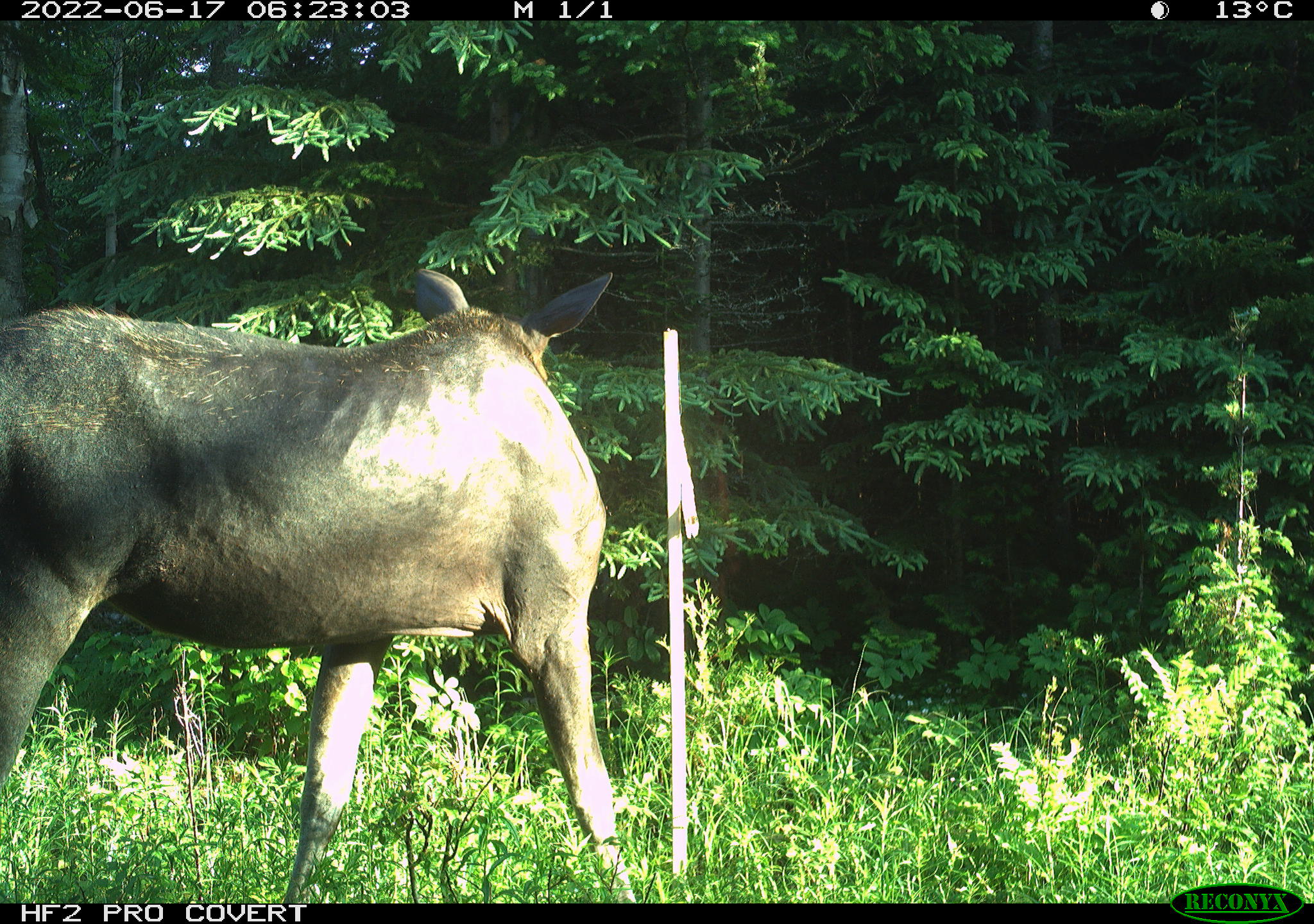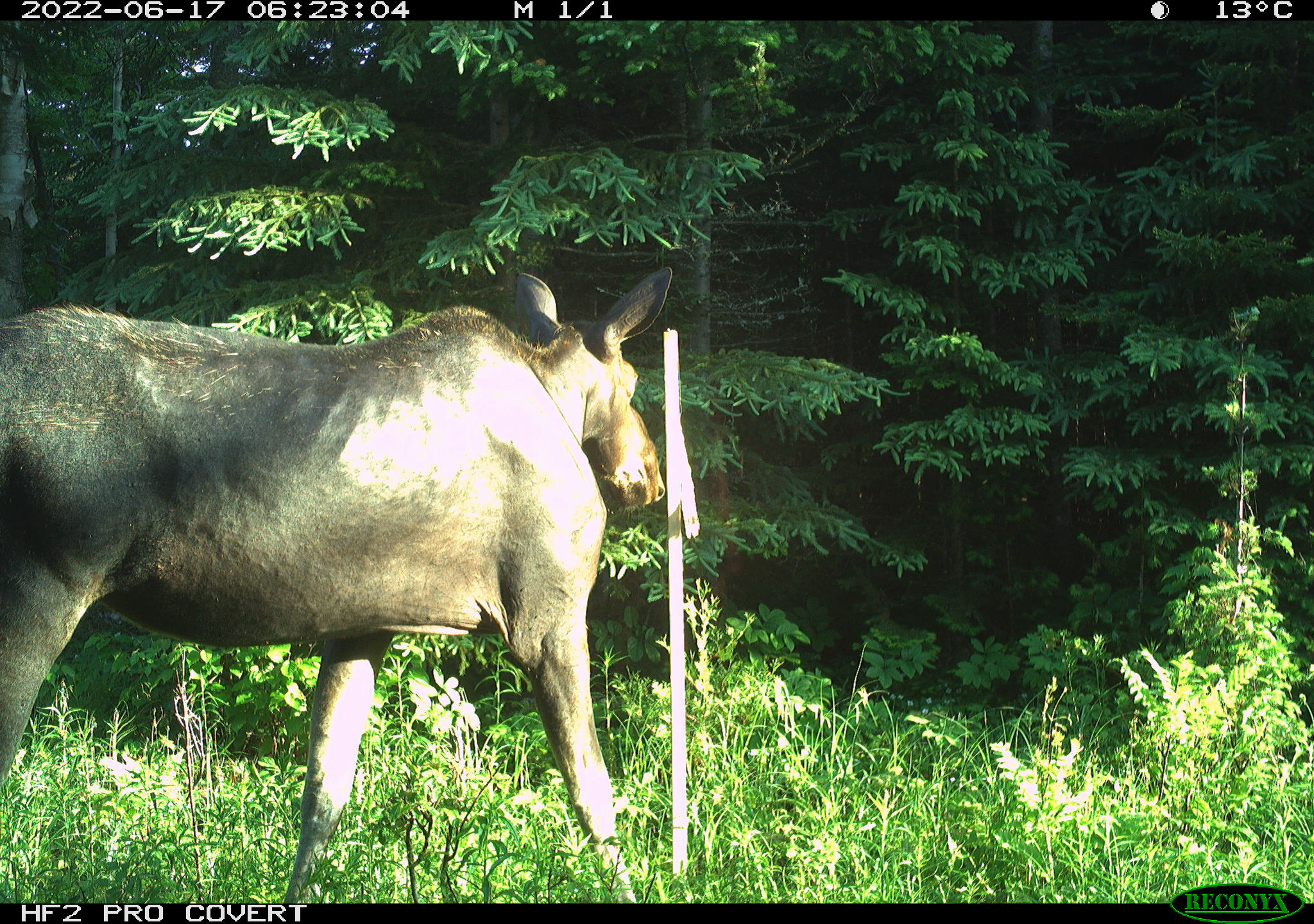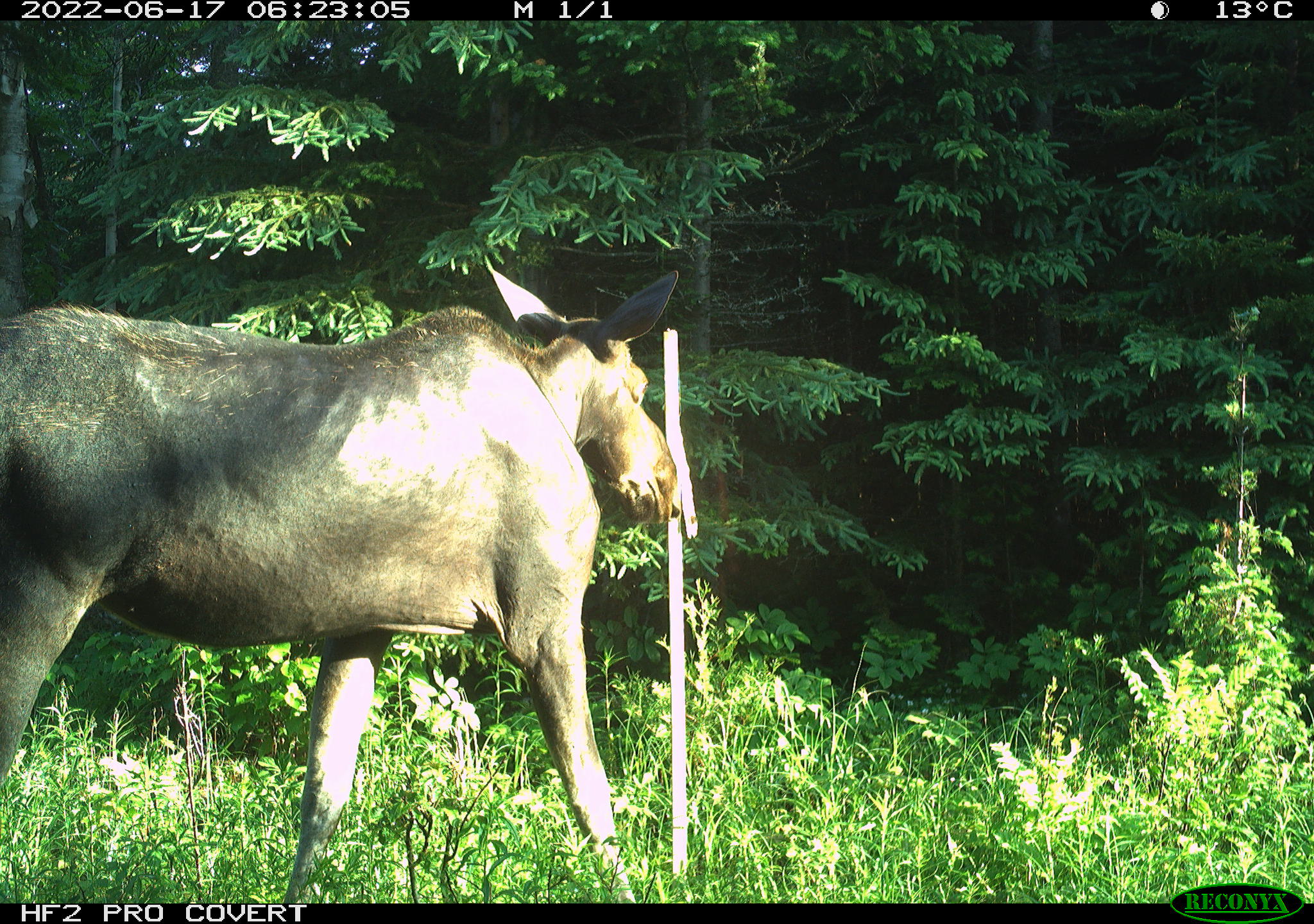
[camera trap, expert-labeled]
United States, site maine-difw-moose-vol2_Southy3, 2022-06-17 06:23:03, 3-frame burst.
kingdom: Animalia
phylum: Chordata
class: Mammalia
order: Artiodactyla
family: Cervidae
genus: Alces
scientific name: Alces alces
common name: moose